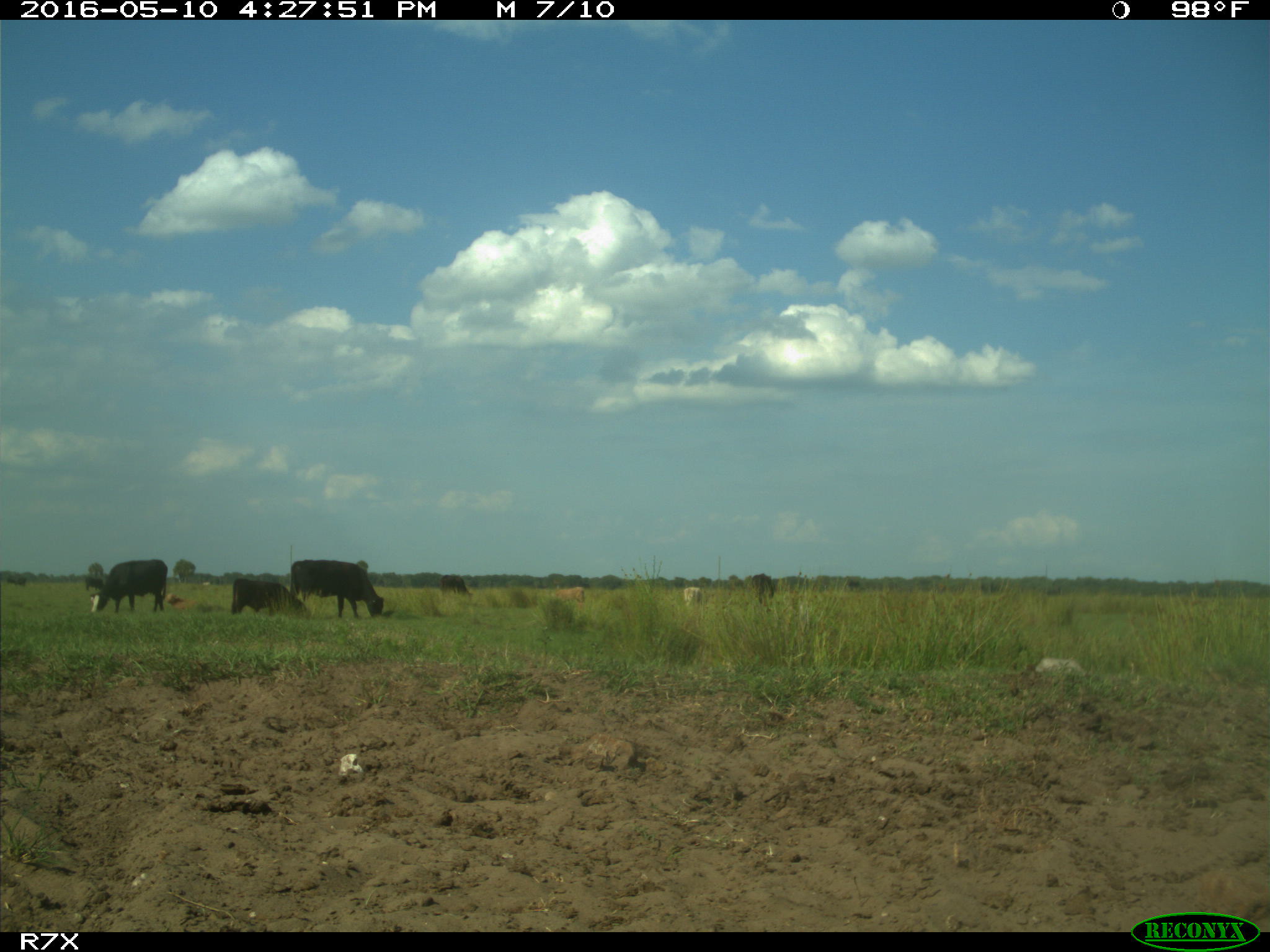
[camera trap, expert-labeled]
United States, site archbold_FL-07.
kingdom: Animalia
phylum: Chordata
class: Mammalia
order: Artiodactyla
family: Bovidae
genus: Bos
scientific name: Bos taurus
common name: domestic cow